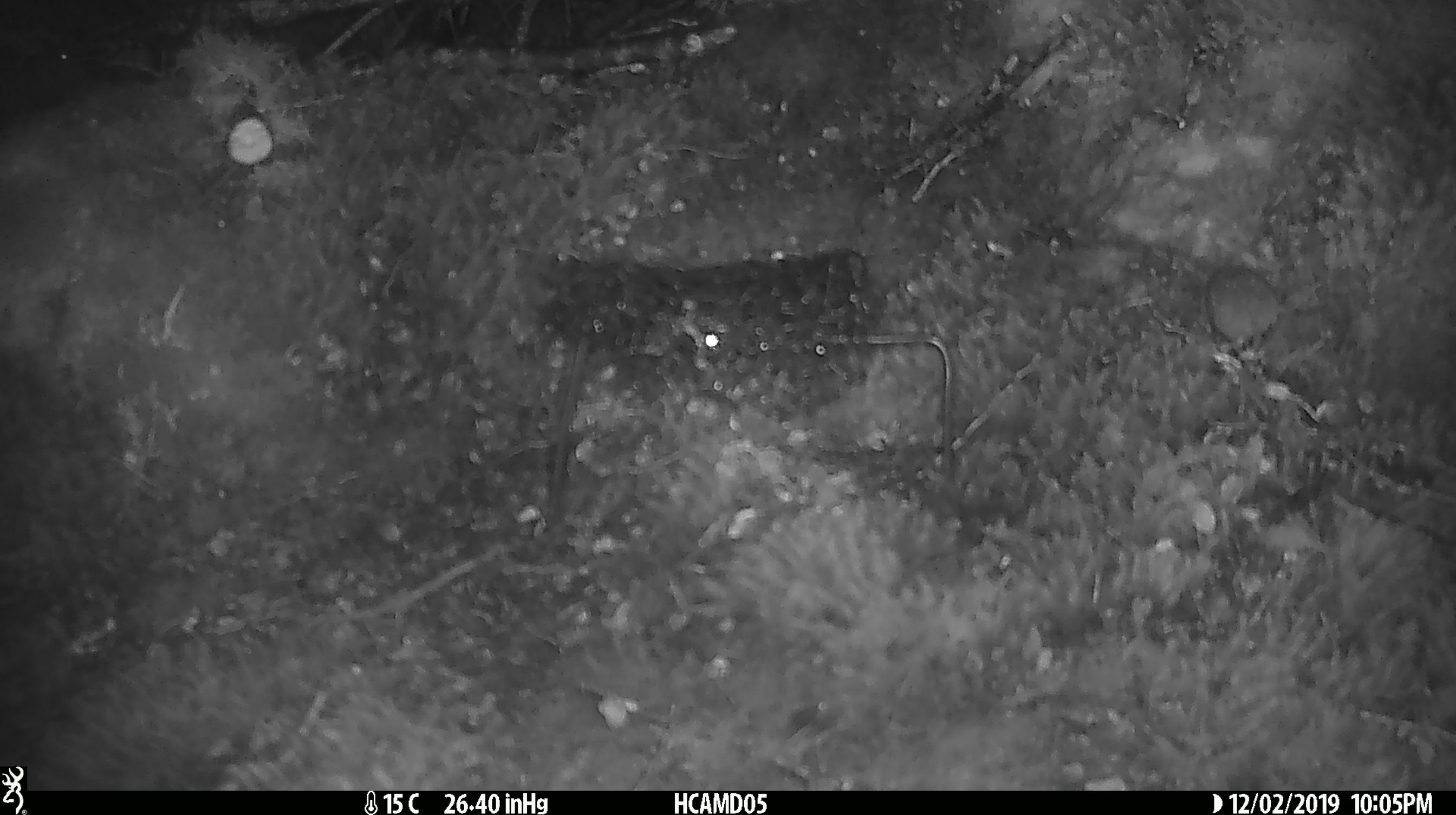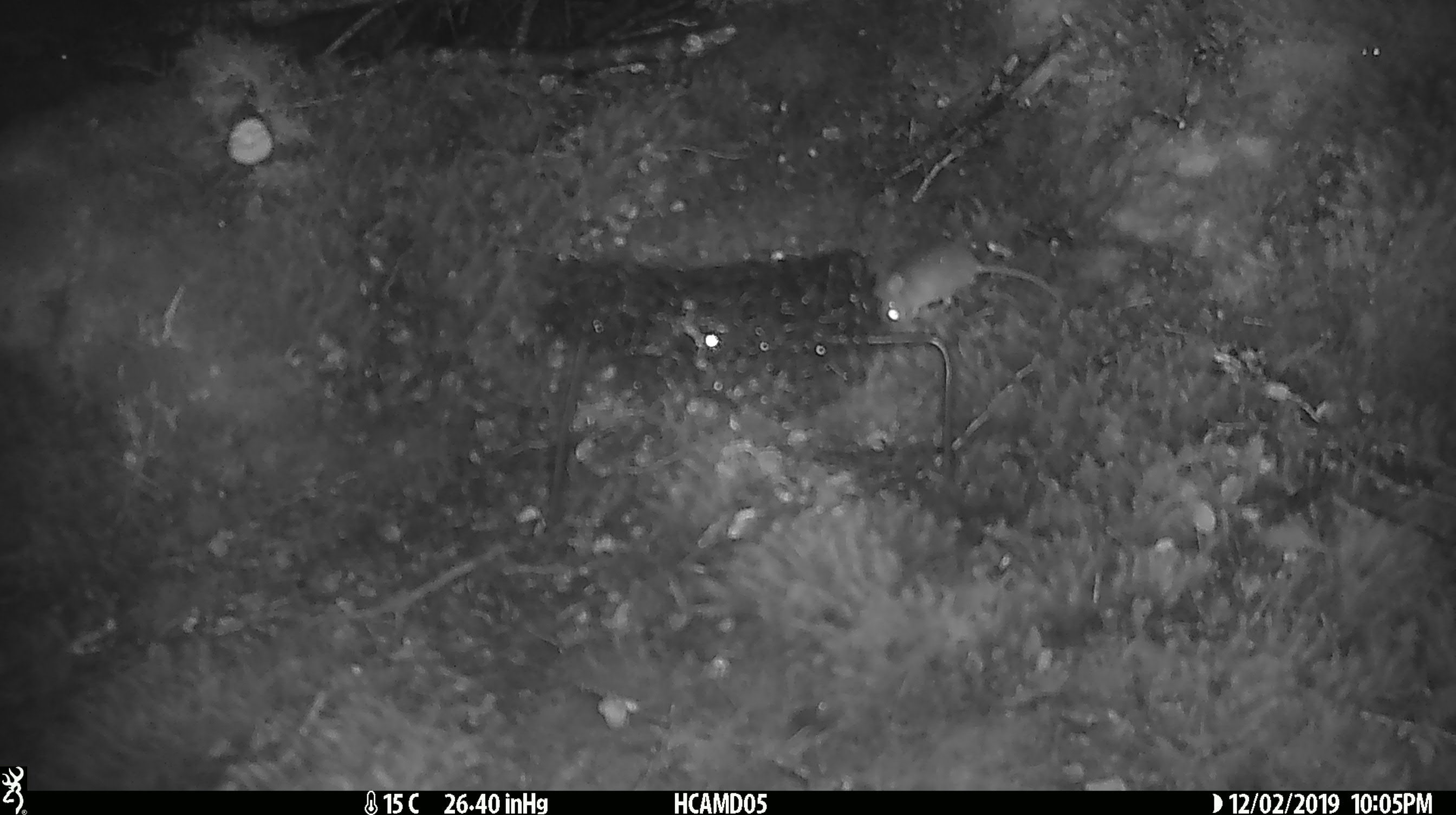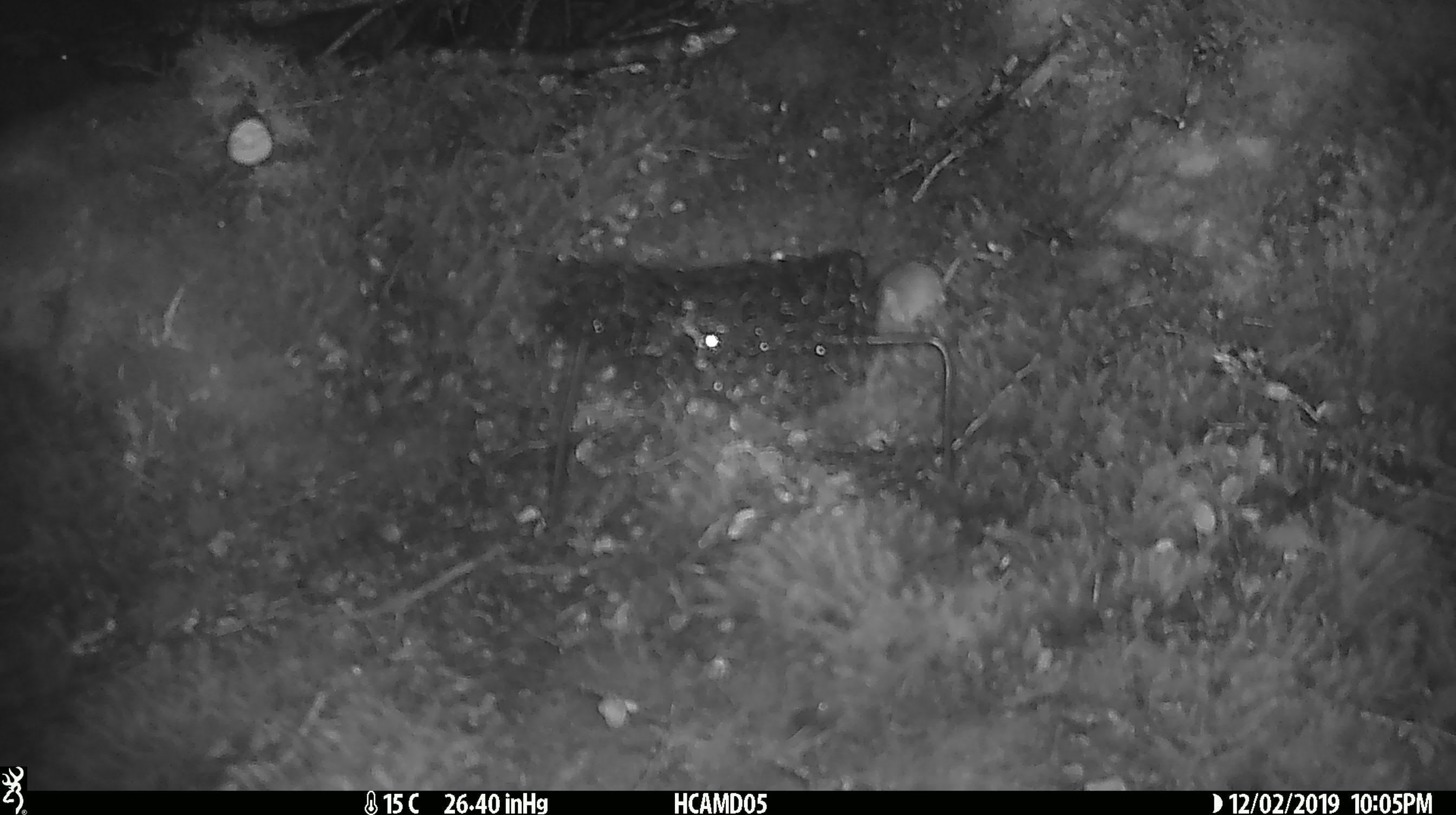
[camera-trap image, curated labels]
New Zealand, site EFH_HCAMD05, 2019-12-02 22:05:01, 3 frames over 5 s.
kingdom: Animalia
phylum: Chordata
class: Mammalia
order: Rodentia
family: Muridae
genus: Mus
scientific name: Mus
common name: mouse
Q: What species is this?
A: Mouse (Mus).